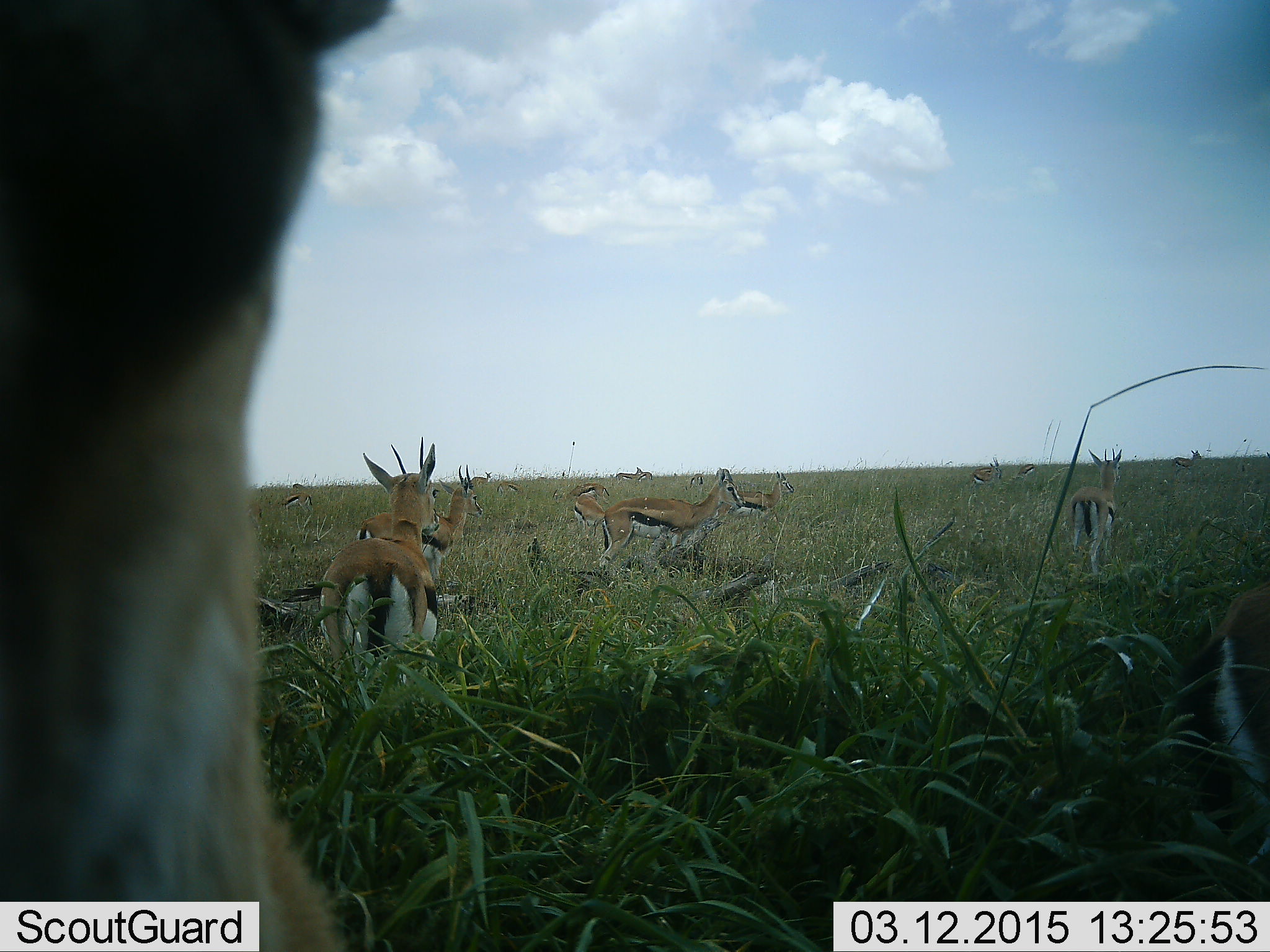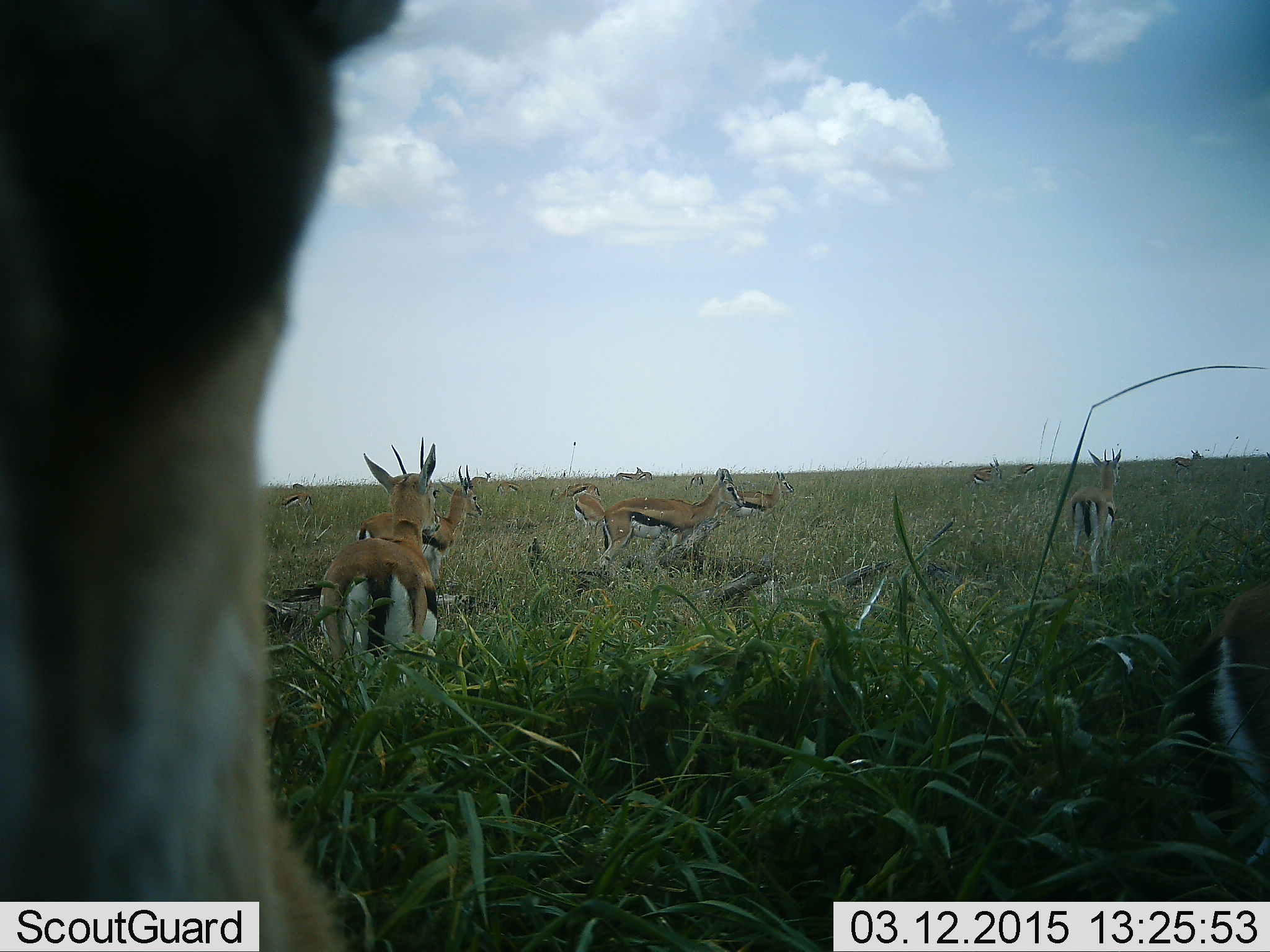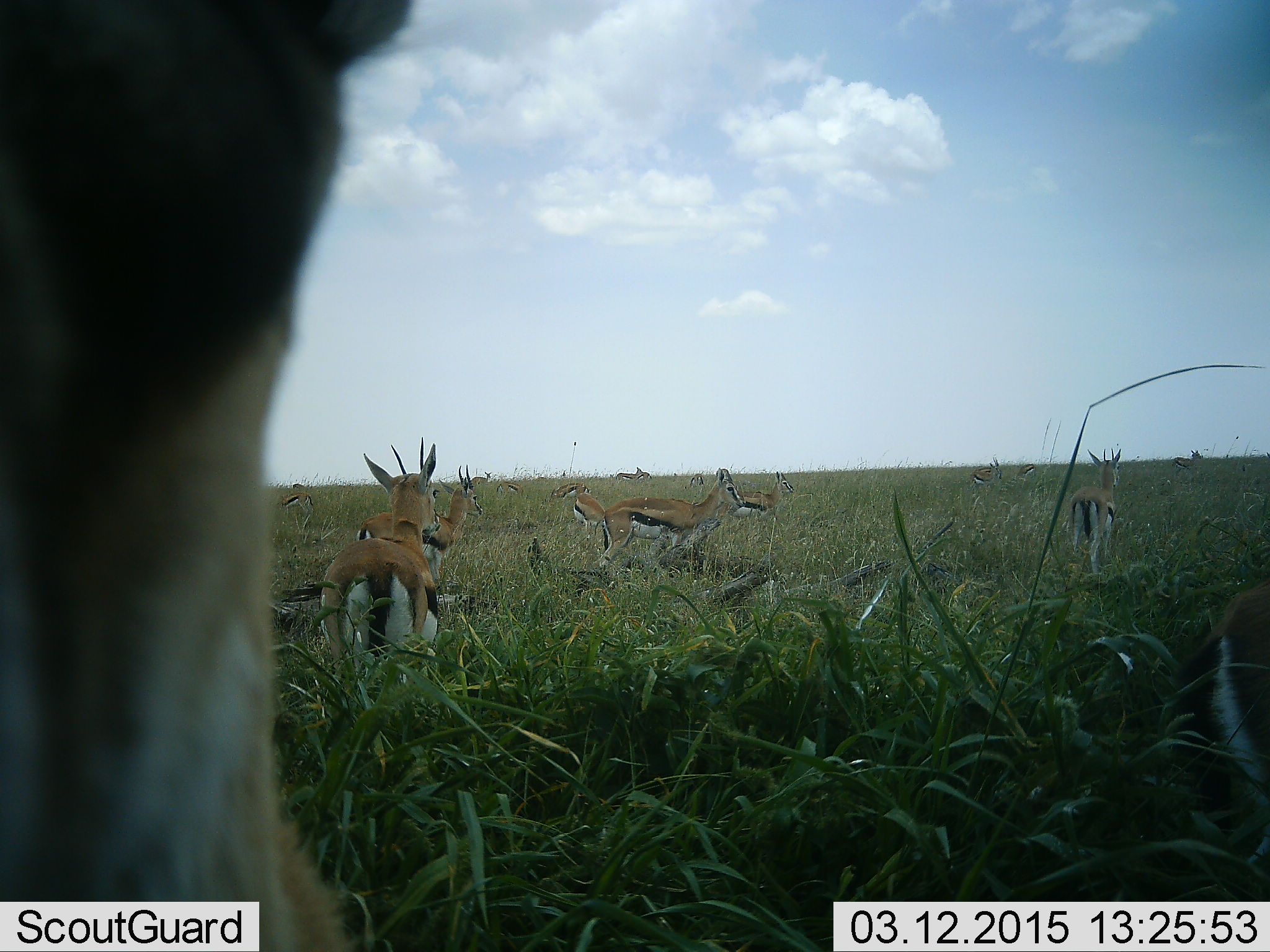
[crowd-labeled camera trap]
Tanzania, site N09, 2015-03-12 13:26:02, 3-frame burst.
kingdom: Animalia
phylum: Chordata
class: Mammalia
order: Artiodactyla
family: Bovidae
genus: Eudorcas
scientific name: Eudorcas thomsonii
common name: thomson's gazelle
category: gazellethomsons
Gazellethomsons (thomson's gazelle) (Eudorcas thomsonii), count 11-50. Behavior (volunteer vote fractions): standing 90%, resting 20%, moving 40%, interacting 0%. Young present (vote fraction): 10%. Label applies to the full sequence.